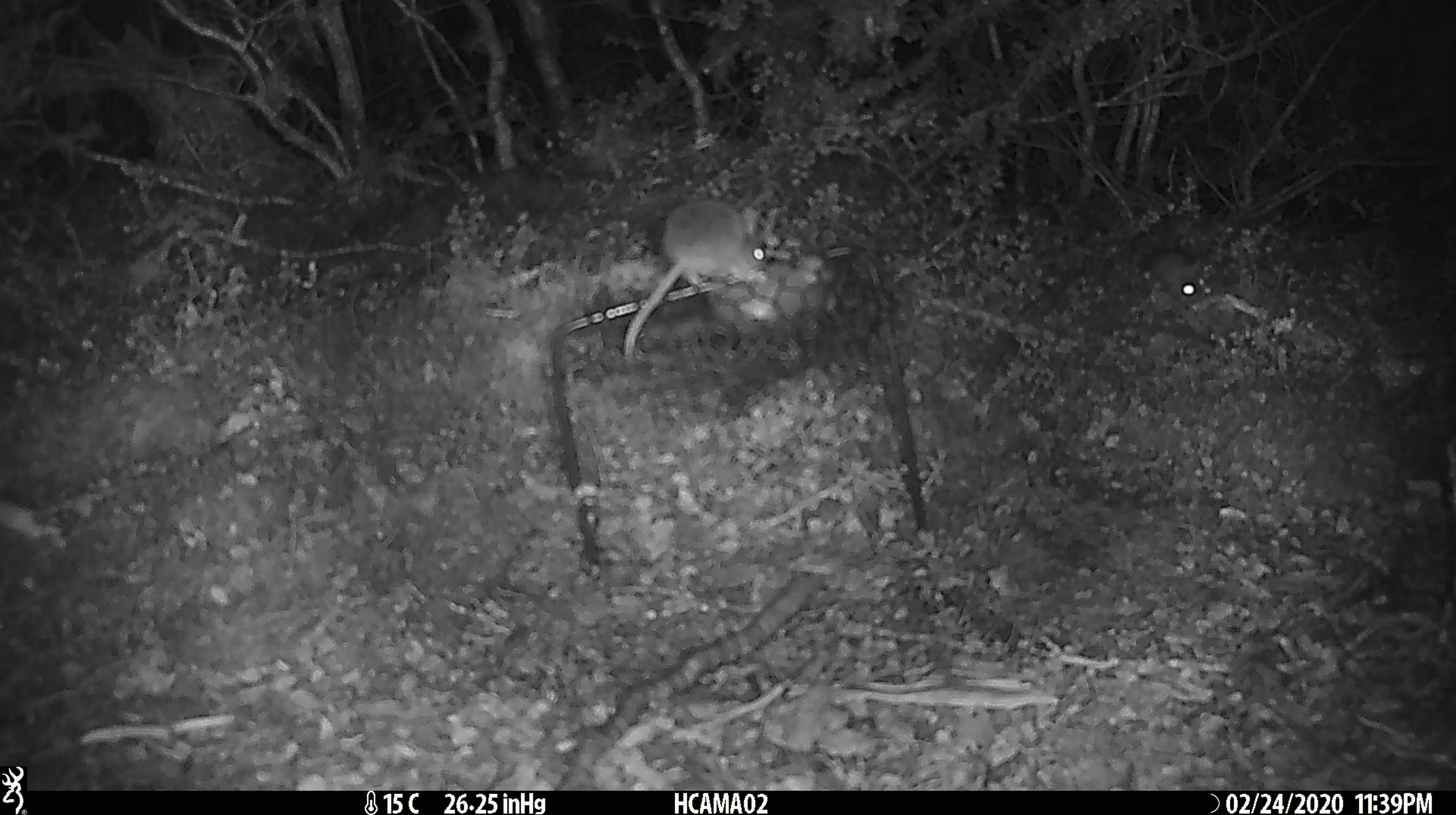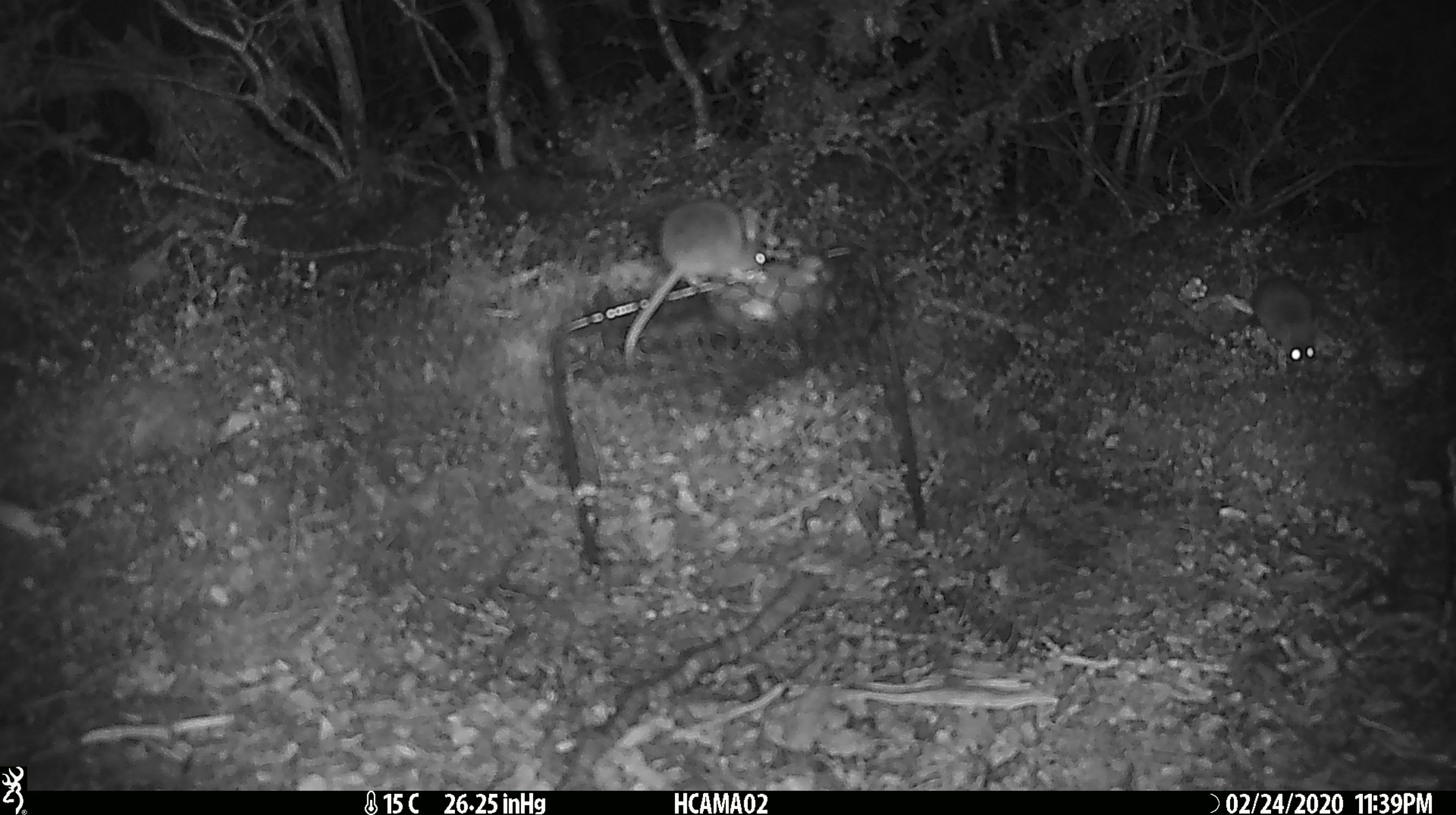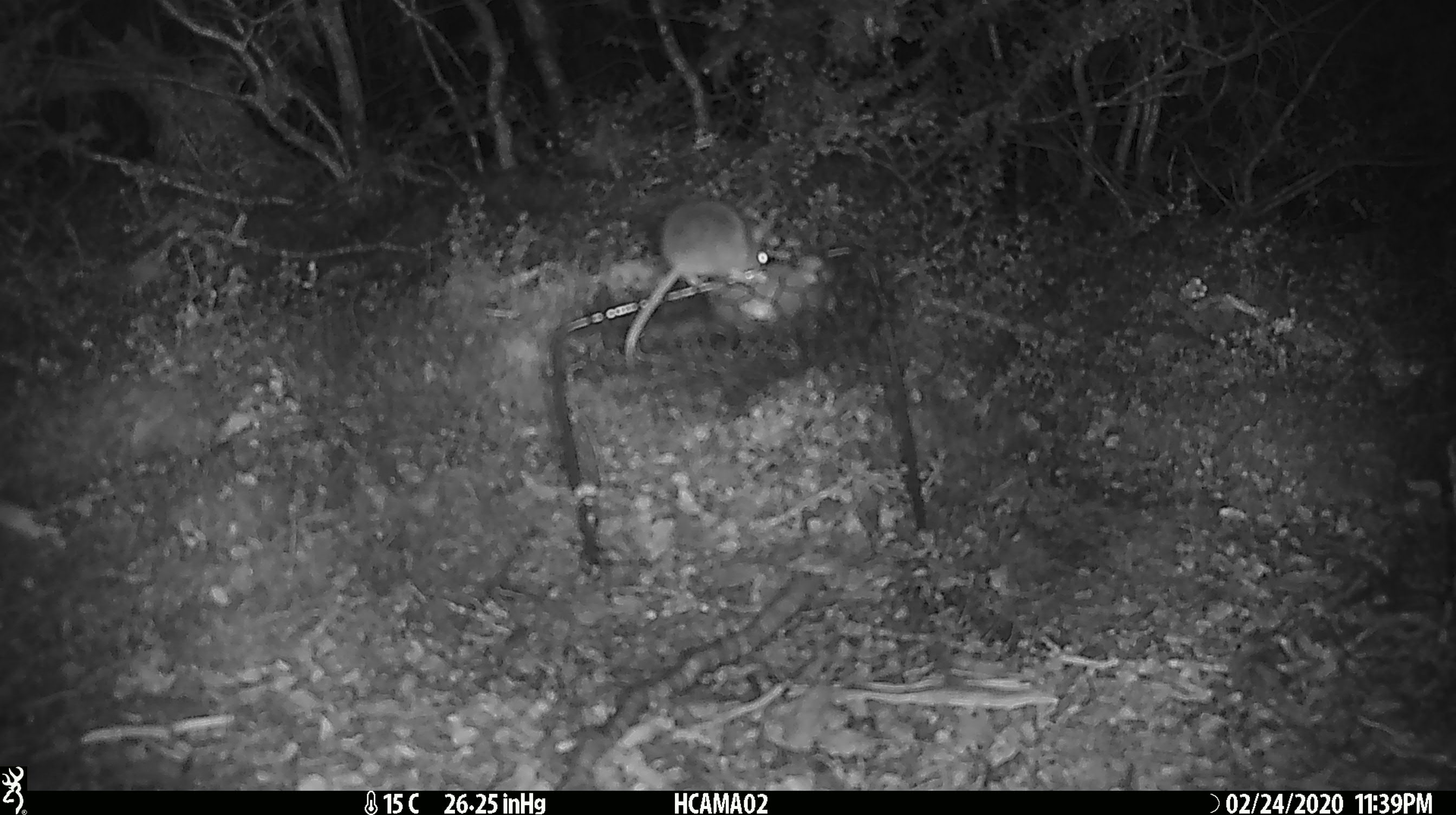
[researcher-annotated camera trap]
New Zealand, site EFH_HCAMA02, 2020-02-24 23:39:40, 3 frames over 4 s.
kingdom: Animalia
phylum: Chordata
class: Mammalia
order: Rodentia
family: Muridae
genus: Mus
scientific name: Mus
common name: mouse